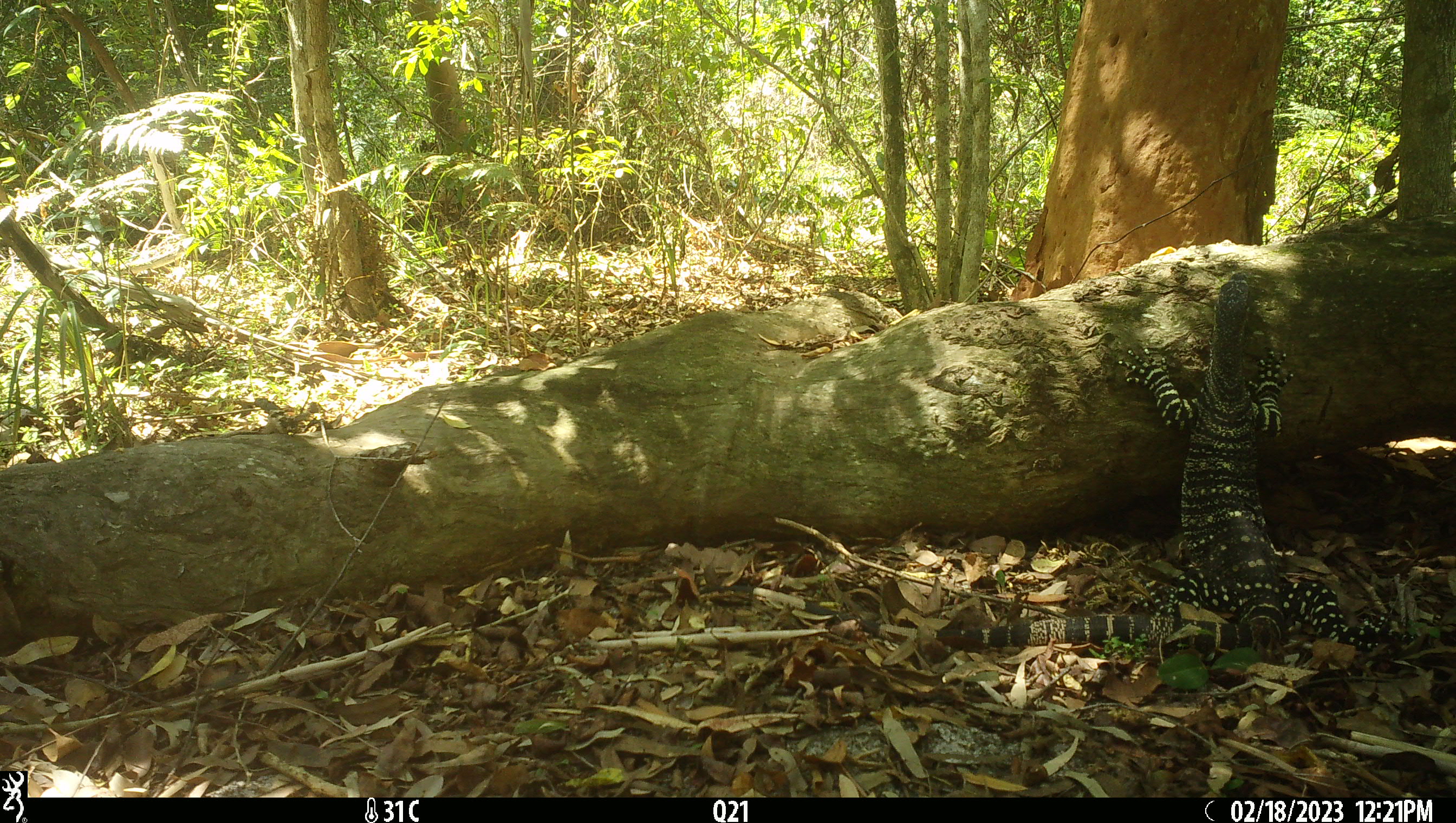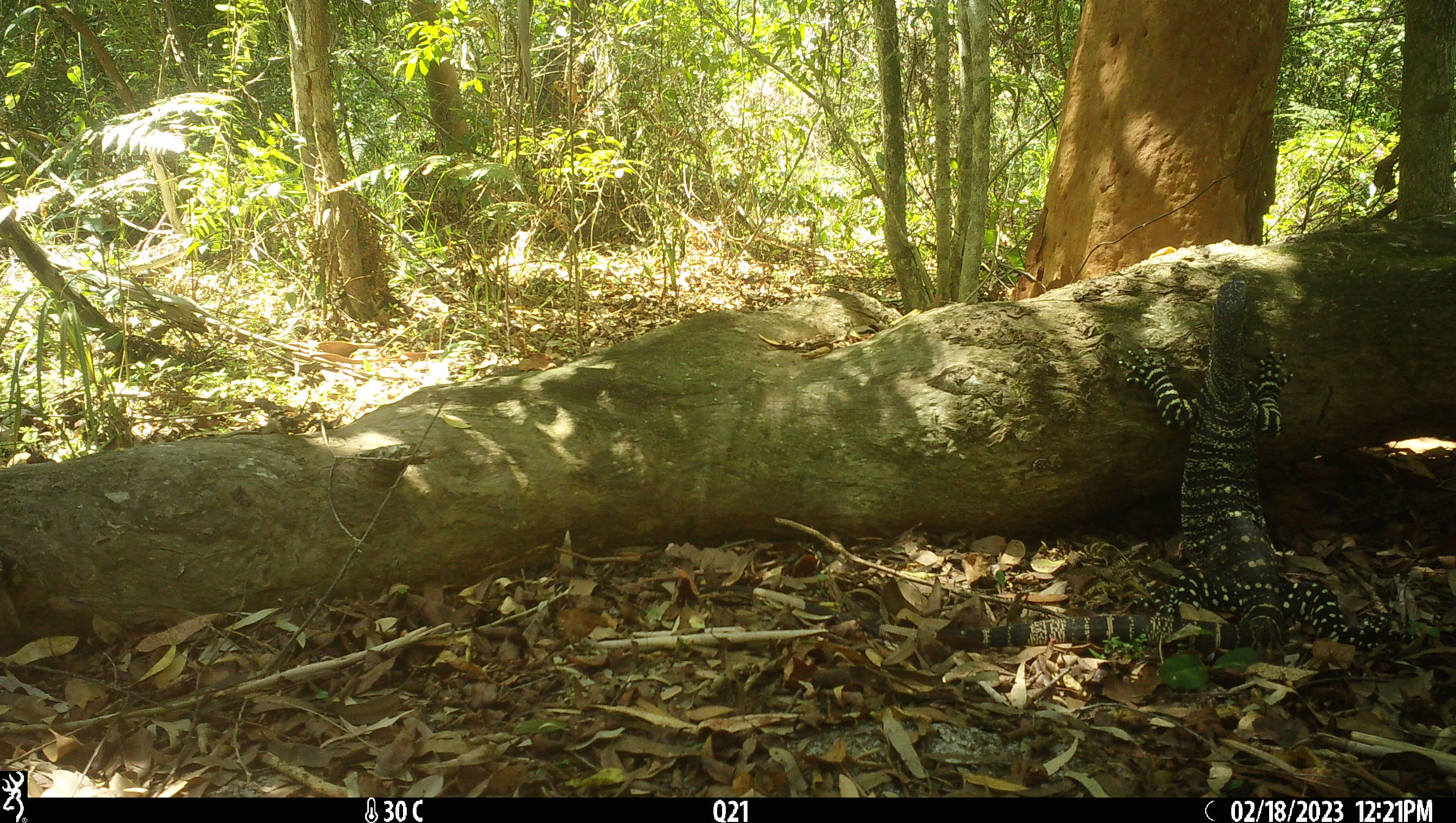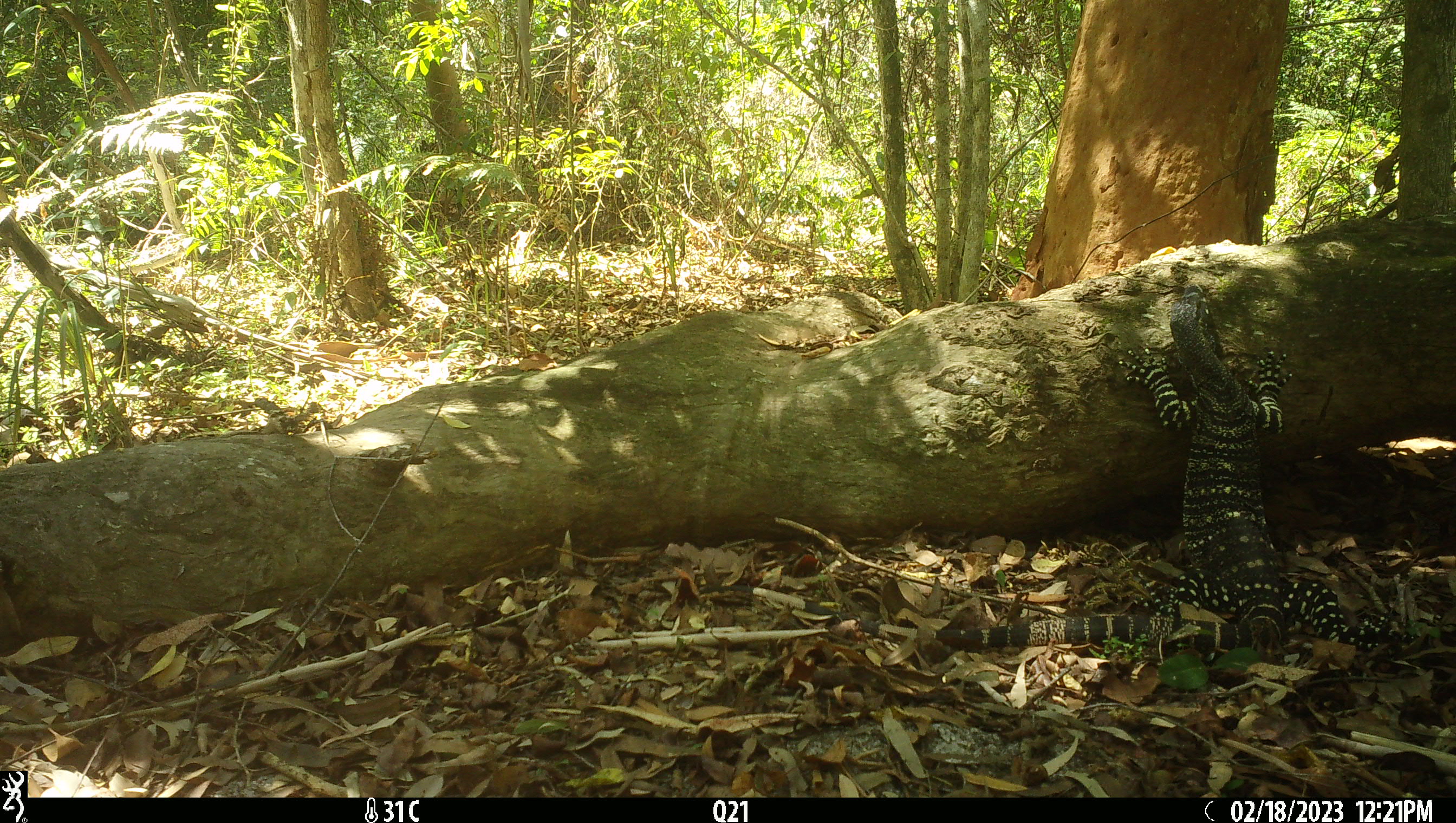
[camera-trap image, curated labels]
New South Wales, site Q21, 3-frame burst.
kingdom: Animalia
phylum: Chordata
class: Reptilia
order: Squamata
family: Varanidae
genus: Varanus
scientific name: Varanus varius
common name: lace monitor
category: goanna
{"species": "goanna (lace monitor) (Varanus varius)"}